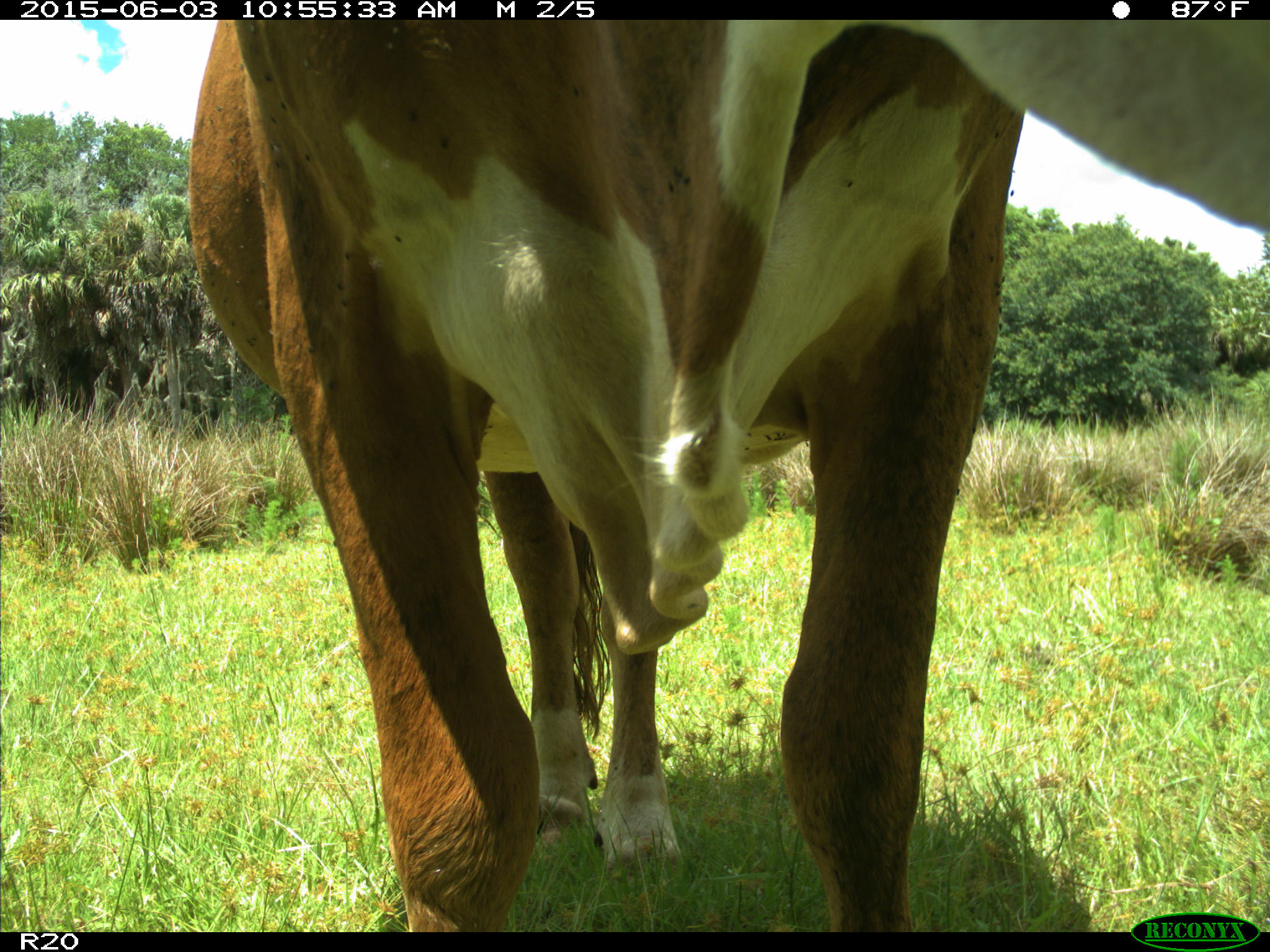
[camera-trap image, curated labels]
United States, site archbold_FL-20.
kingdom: Animalia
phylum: Chordata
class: Mammalia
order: Artiodactyla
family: Bovidae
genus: Bos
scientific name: Bos taurus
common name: domestic cow